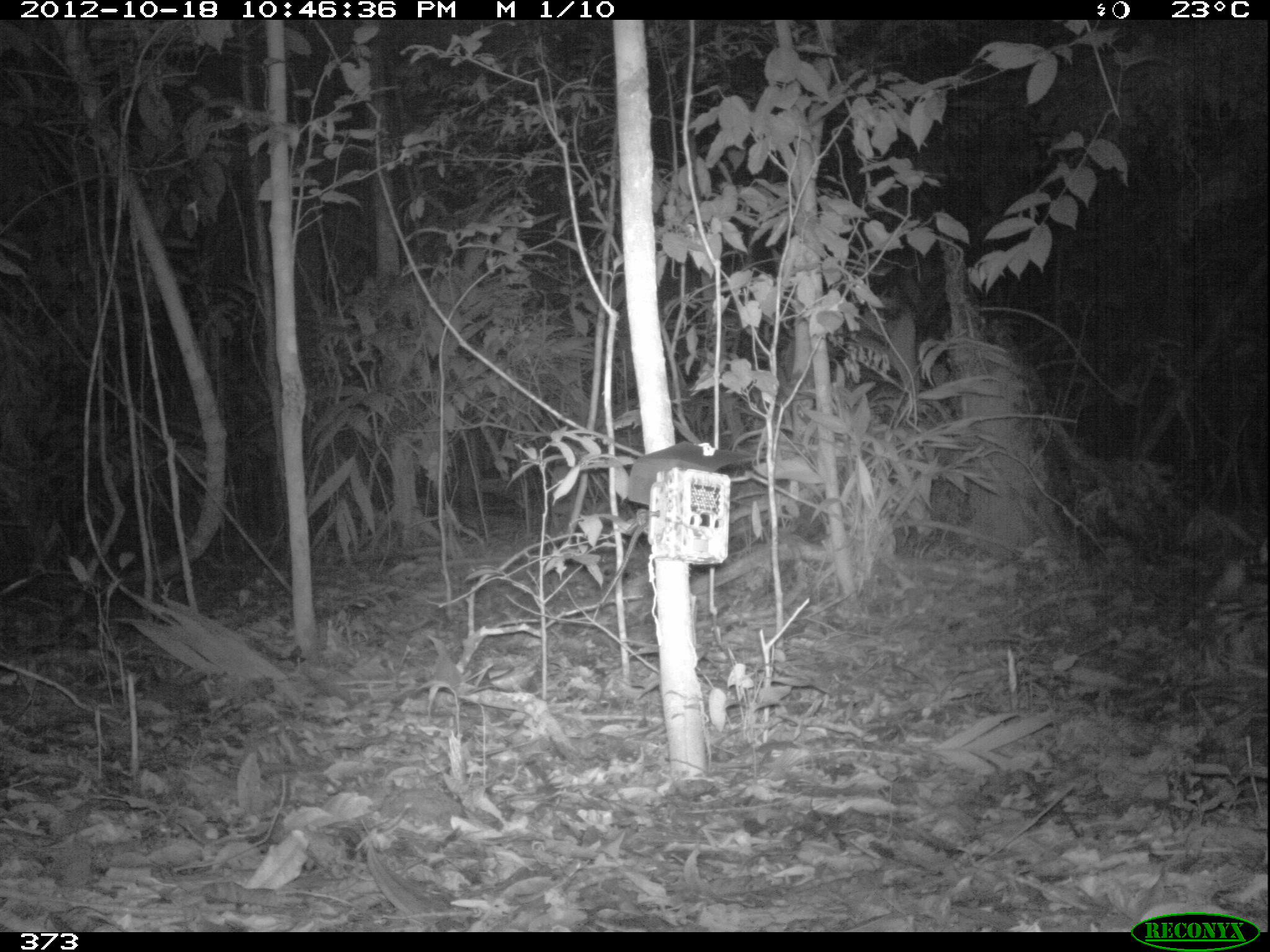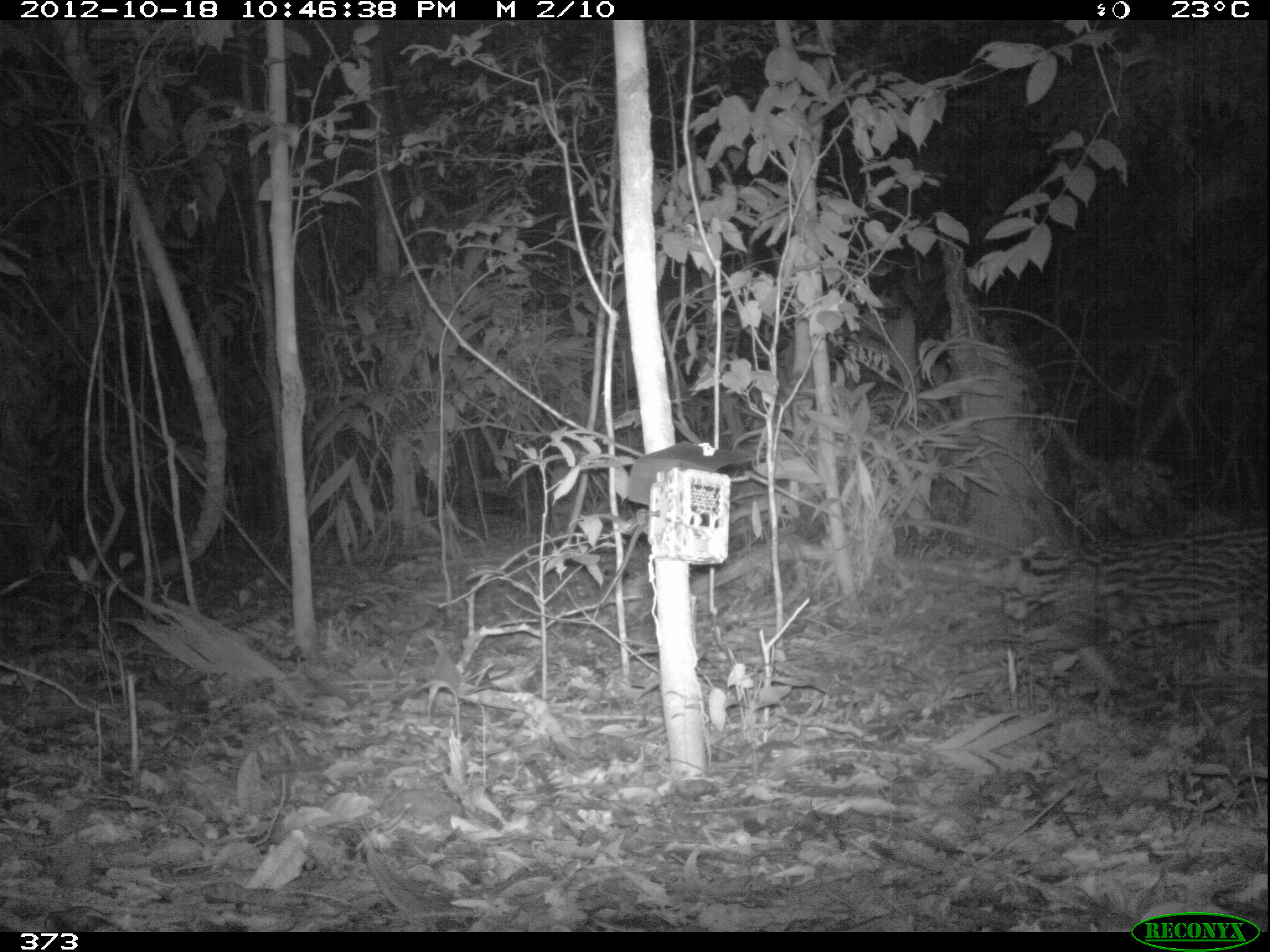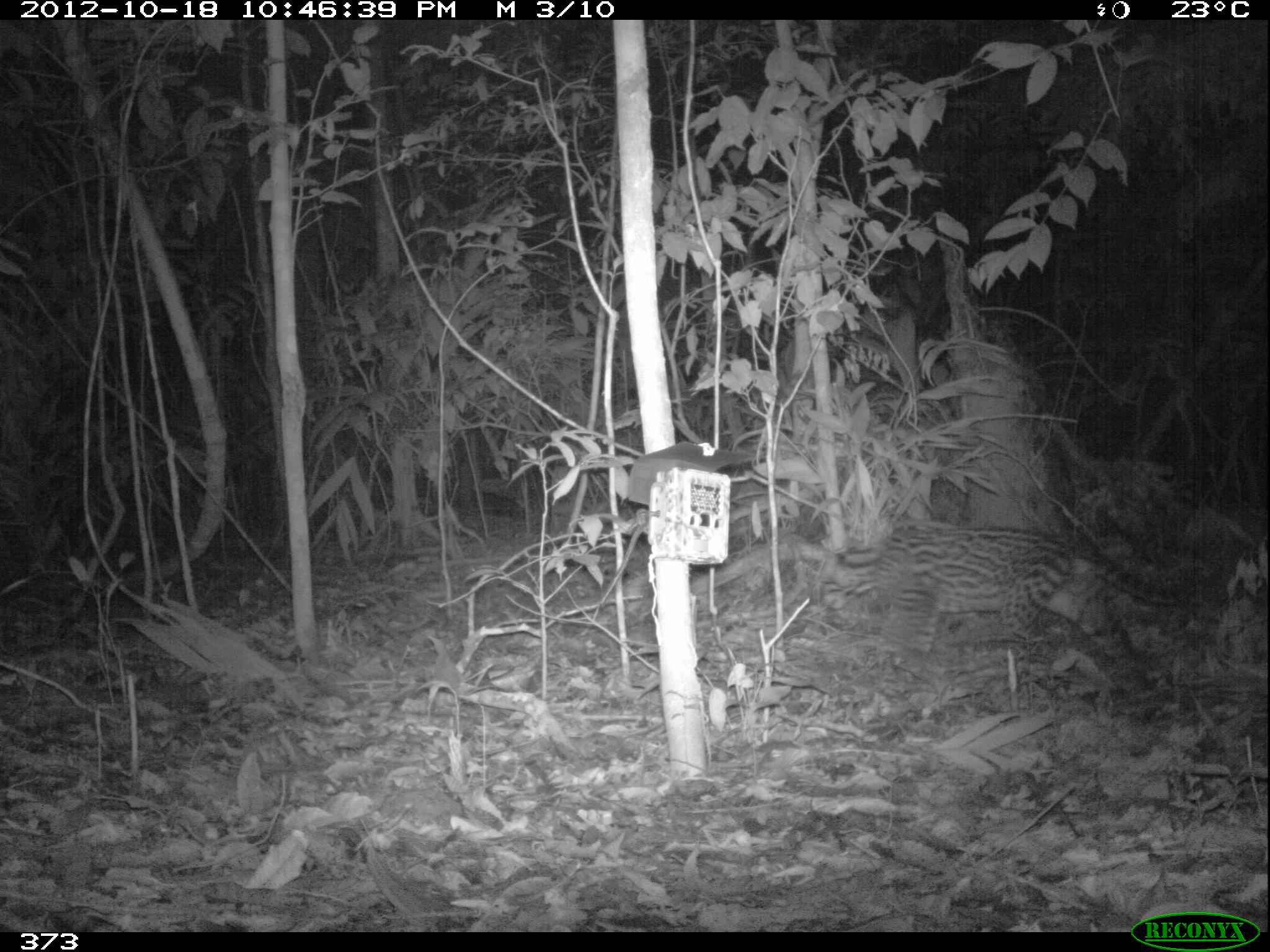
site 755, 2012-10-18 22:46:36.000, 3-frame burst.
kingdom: Animalia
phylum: Chordata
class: Mammalia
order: Carnivora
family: Felidae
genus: Leopardus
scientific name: Leopardus pardalis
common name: ocelot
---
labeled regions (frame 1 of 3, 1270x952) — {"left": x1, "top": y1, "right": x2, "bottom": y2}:
leopardus pardalis: {"left": 1185, "top": 534, "right": 1269, "bottom": 679}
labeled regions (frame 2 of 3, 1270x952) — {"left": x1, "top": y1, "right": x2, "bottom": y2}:
leopardus pardalis: {"left": 990, "top": 525, "right": 1266, "bottom": 692}